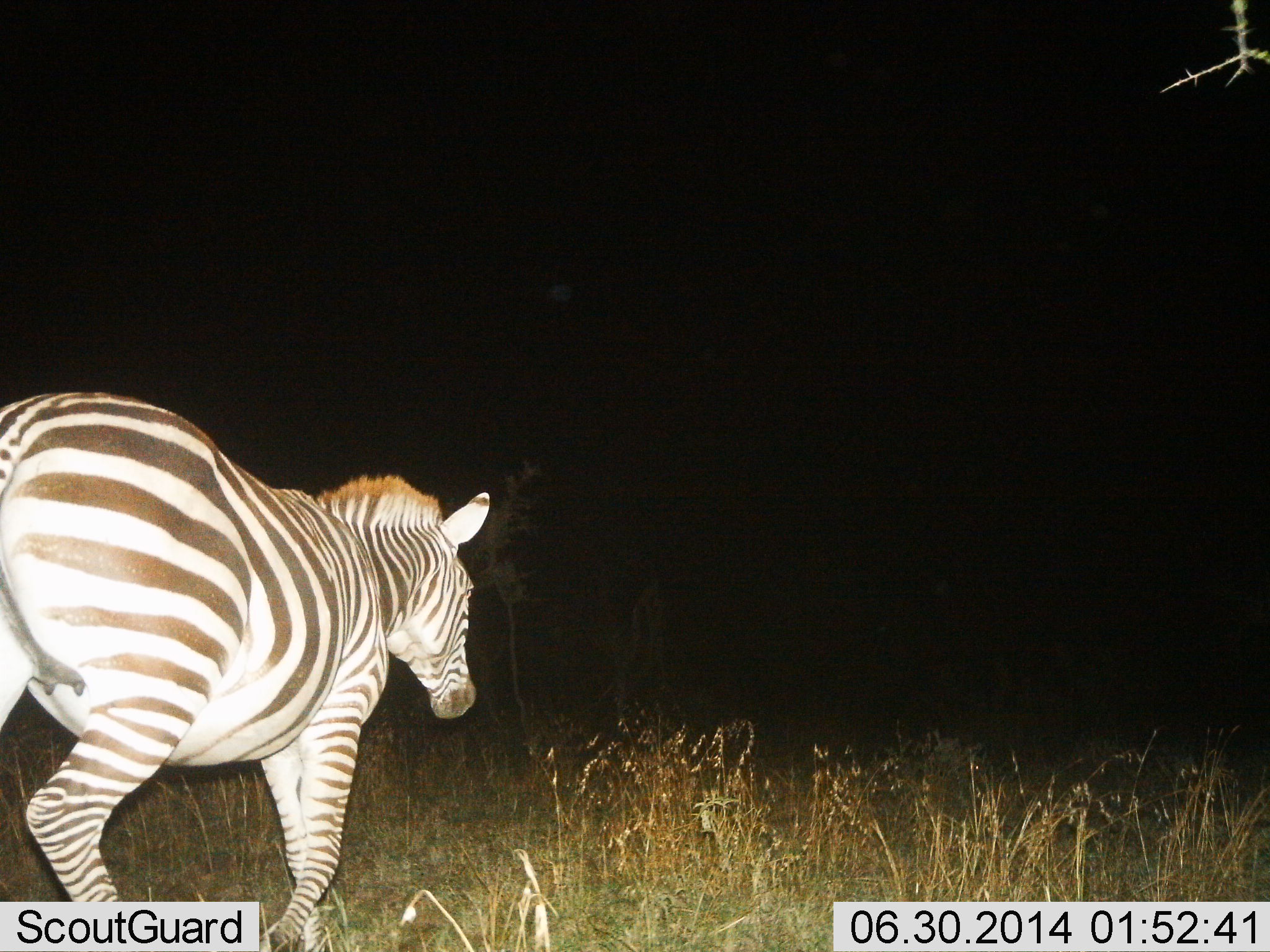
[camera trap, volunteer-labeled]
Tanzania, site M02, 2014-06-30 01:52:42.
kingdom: Animalia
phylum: Chordata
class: Mammalia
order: Perissodactyla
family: Equidae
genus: Equus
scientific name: Equus quagga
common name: plains zebra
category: zebra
Zebra (plains zebra) (Equus quagga), count 1. Behavior (volunteer vote fractions): standing 20%, resting 0%, moving 80%, interacting 0%. Young present (vote fraction): 0%. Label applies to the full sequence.